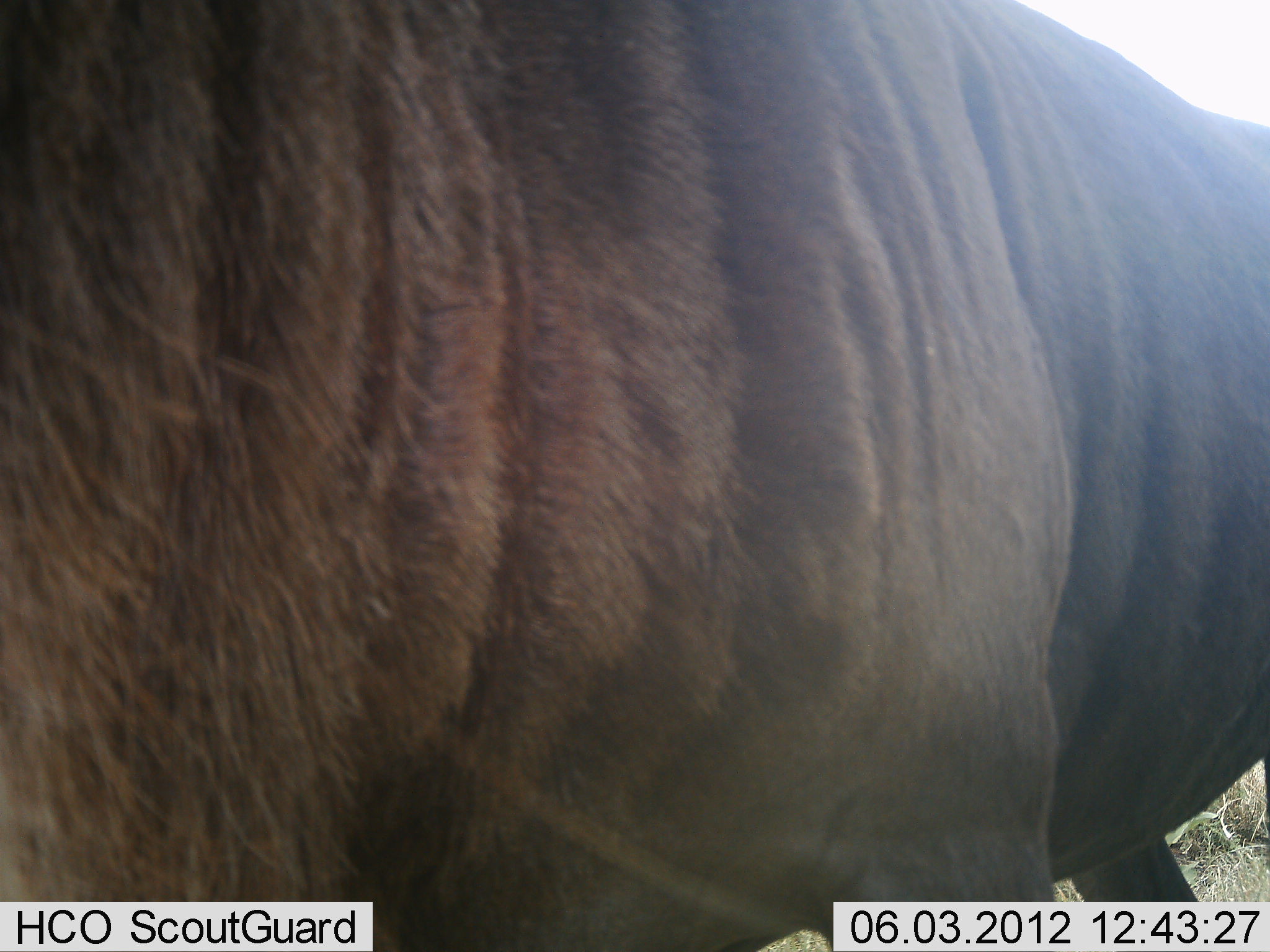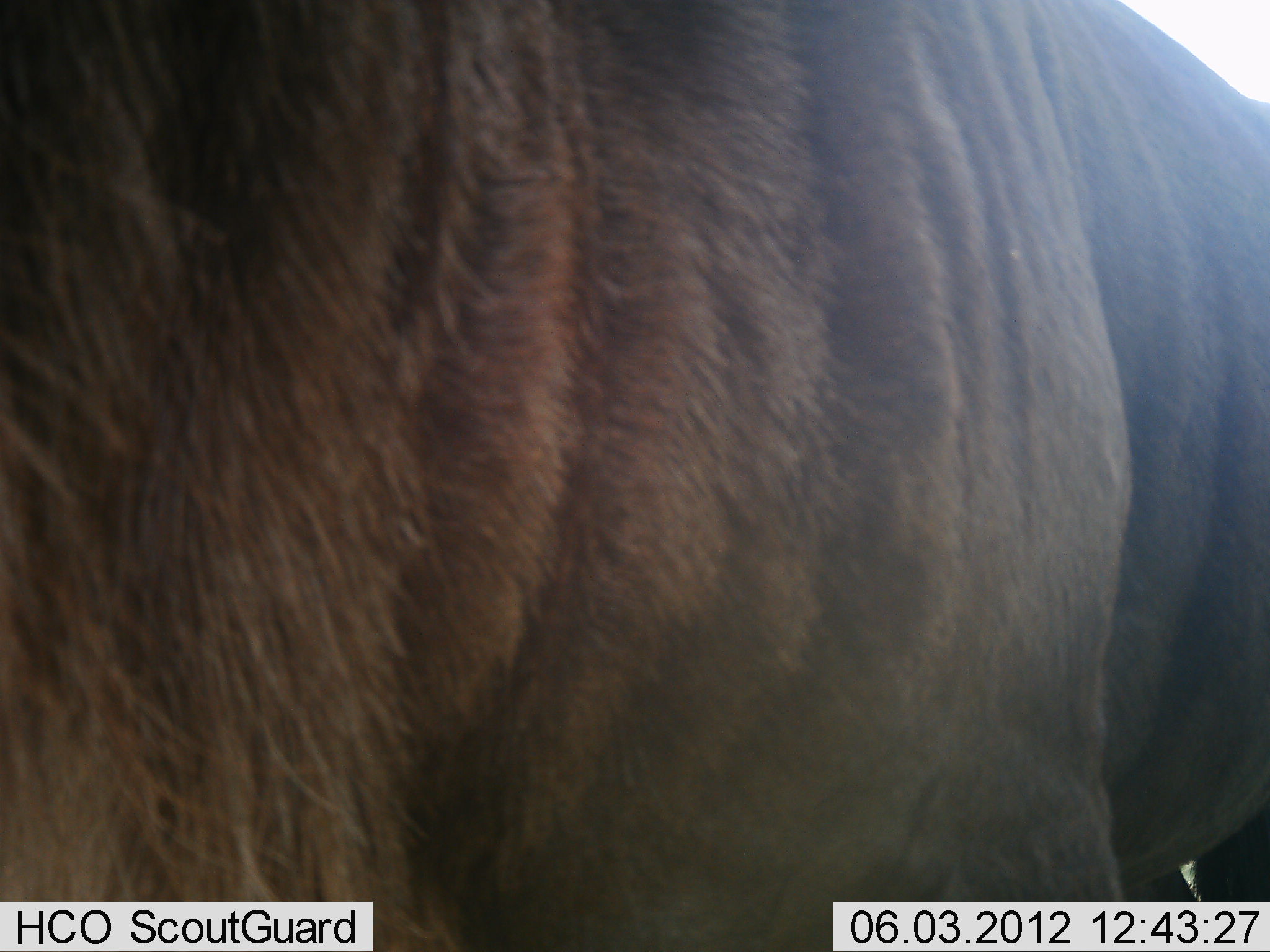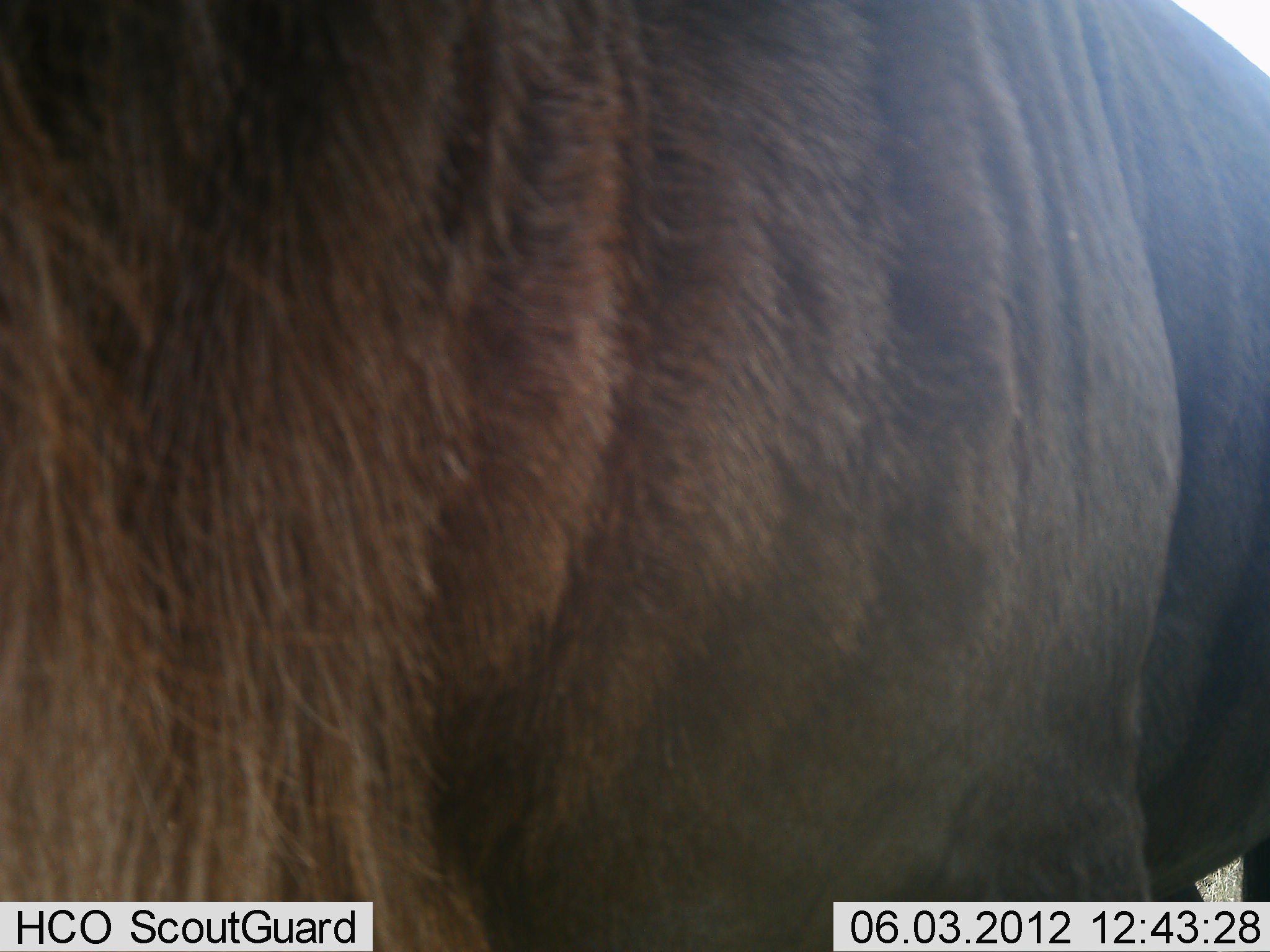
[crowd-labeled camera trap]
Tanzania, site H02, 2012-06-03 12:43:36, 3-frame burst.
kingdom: Animalia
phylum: Chordata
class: Mammalia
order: Artiodactyla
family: Bovidae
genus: Connochaetes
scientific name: Connochaetes taurinus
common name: blue wildebeest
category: wildebeest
Wildebeest (blue wildebeest) (Connochaetes taurinus), count 1. Behavior (volunteer vote fractions): standing 80%, resting 0%, moving 20%, interacting 0%. Young present (vote fraction): 0%. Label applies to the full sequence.